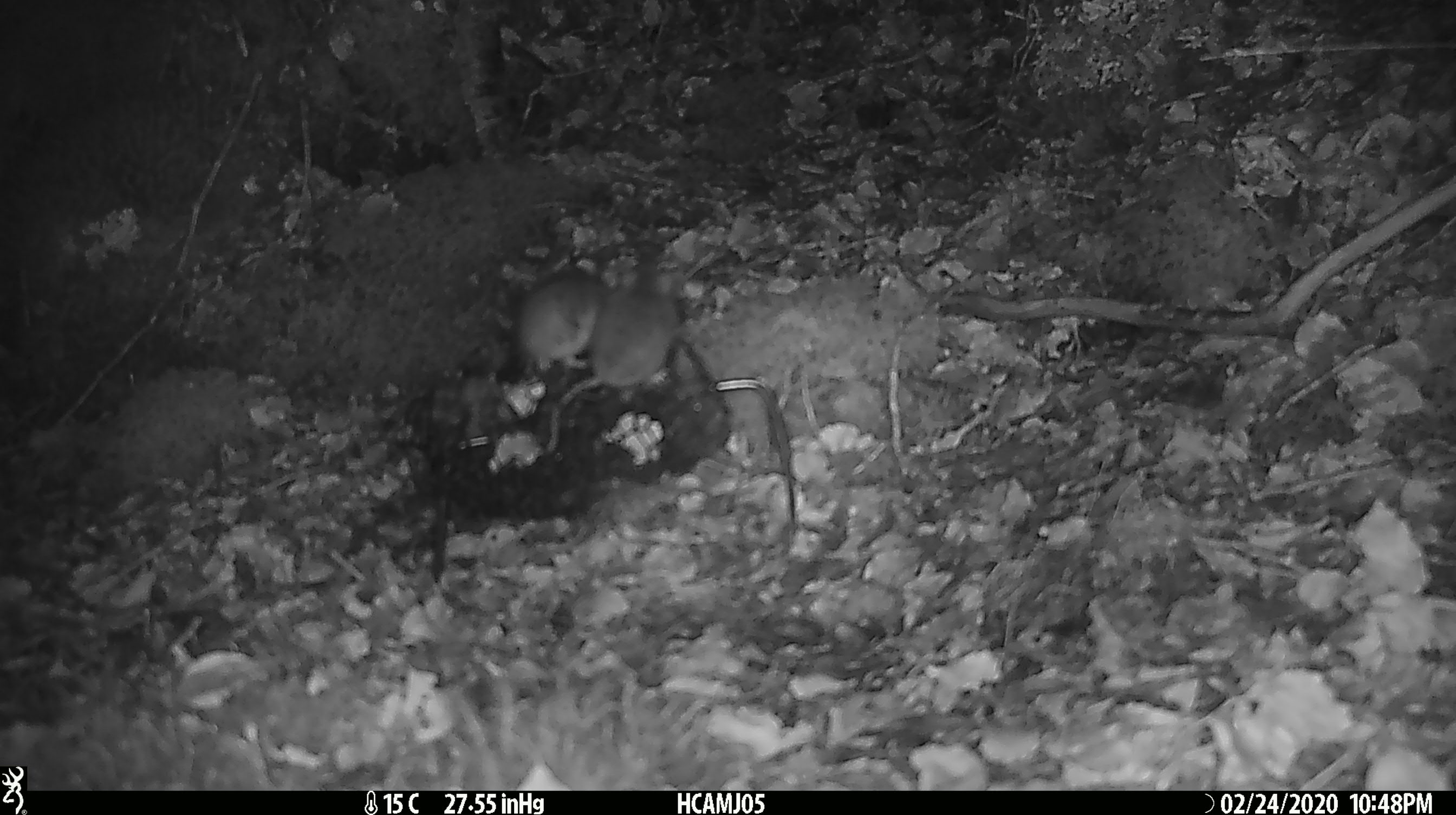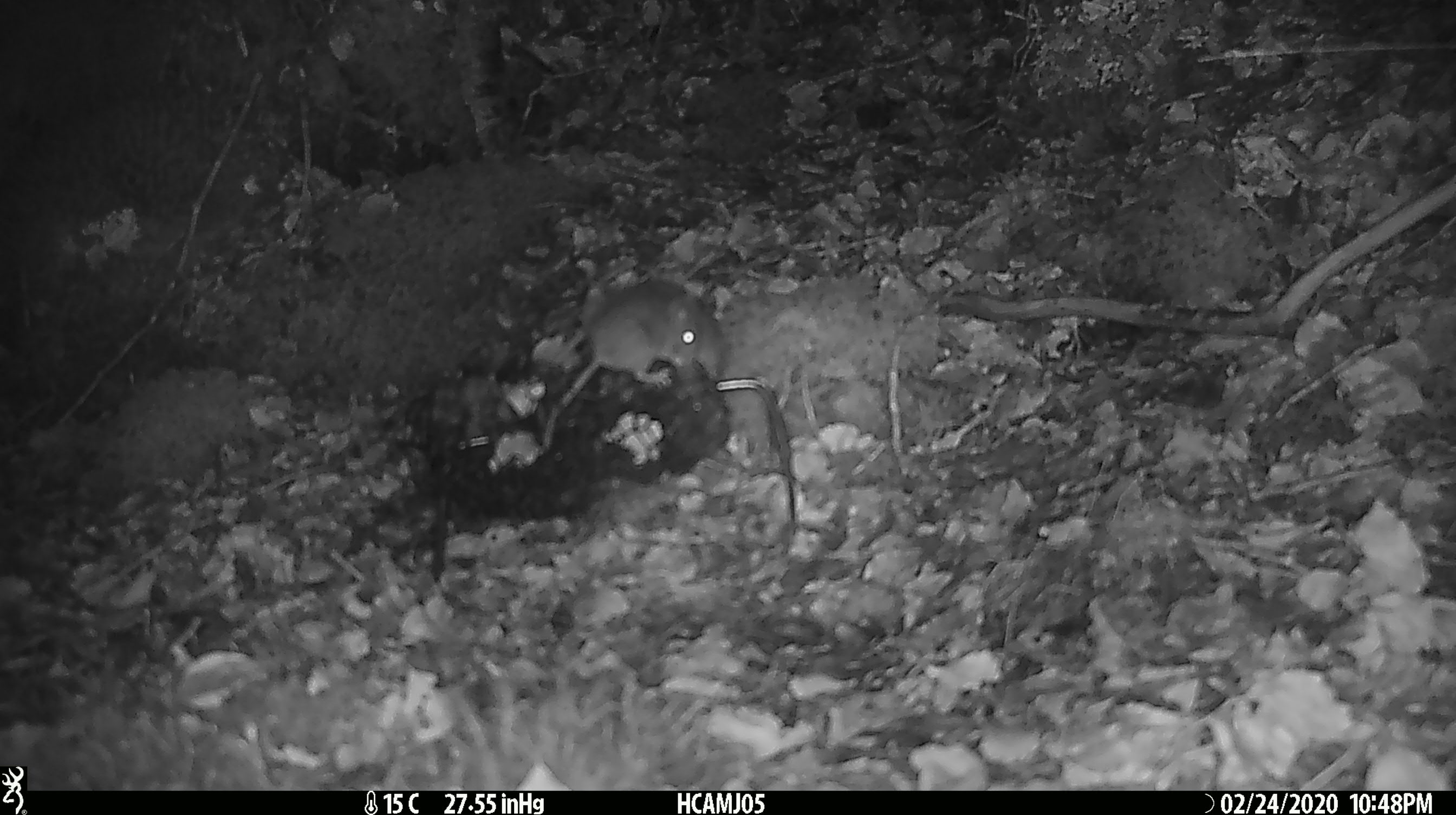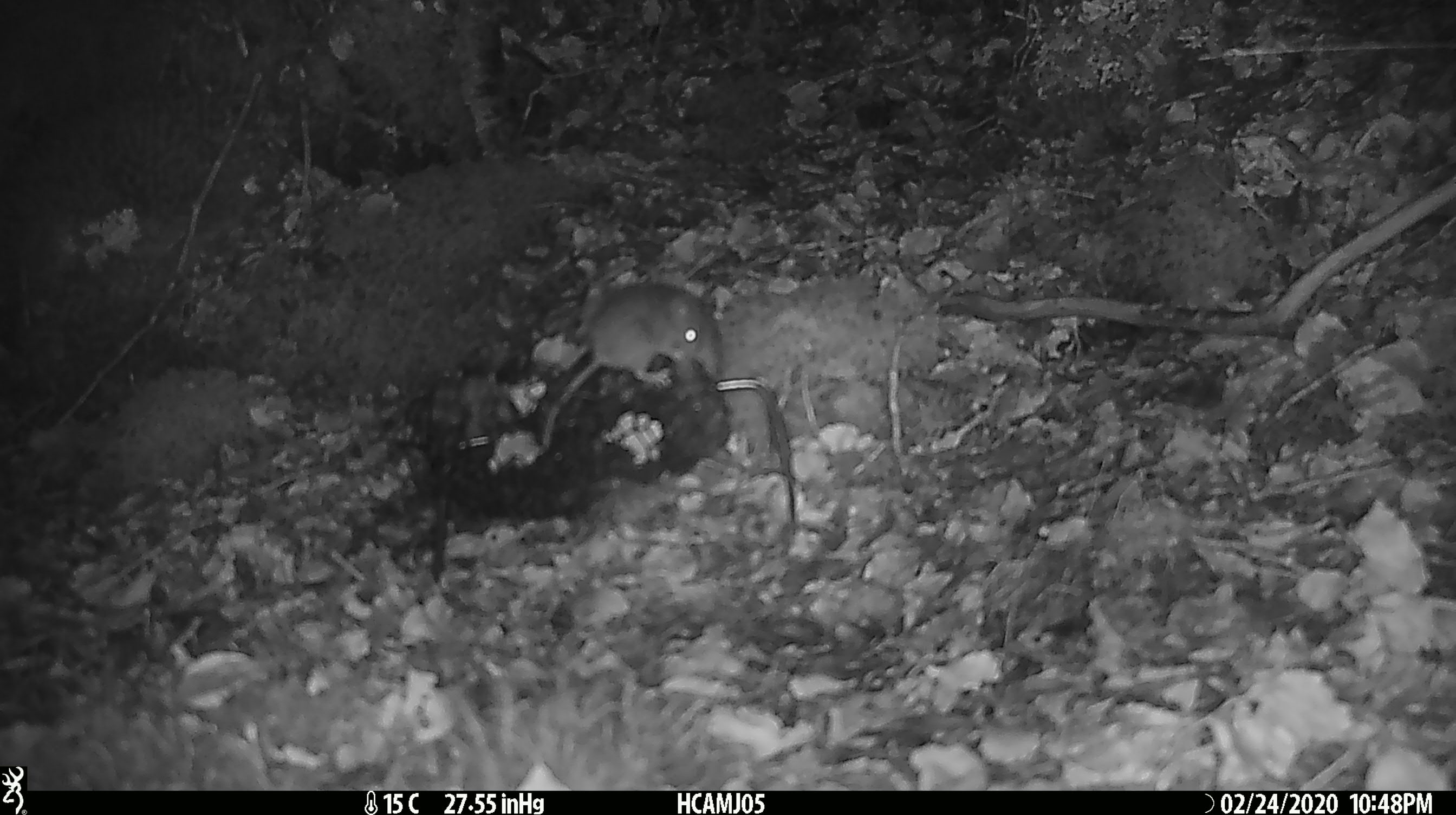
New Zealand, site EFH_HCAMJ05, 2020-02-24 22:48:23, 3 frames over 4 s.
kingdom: Animalia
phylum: Chordata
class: Mammalia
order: Rodentia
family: Muridae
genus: Mus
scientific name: Mus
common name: mouse